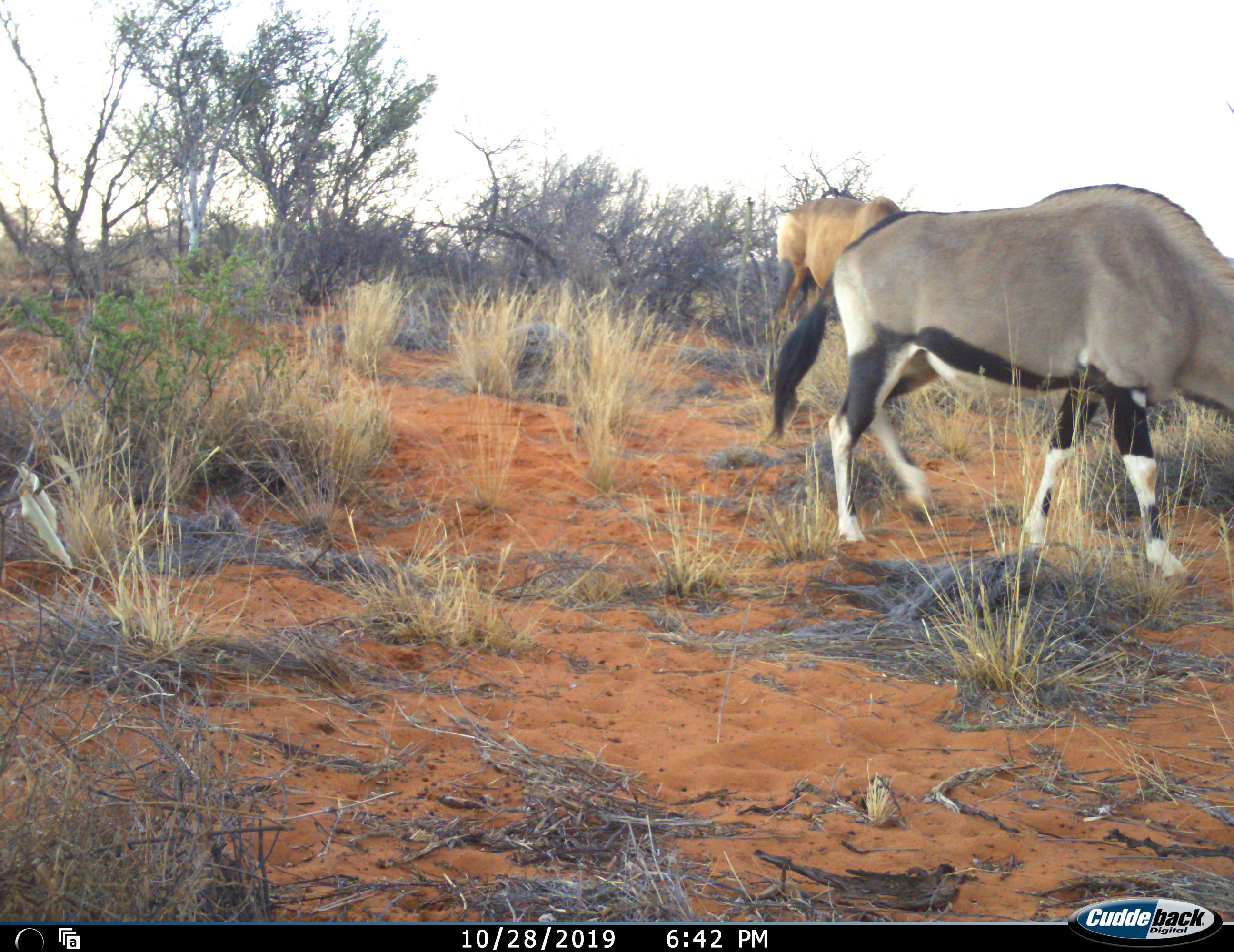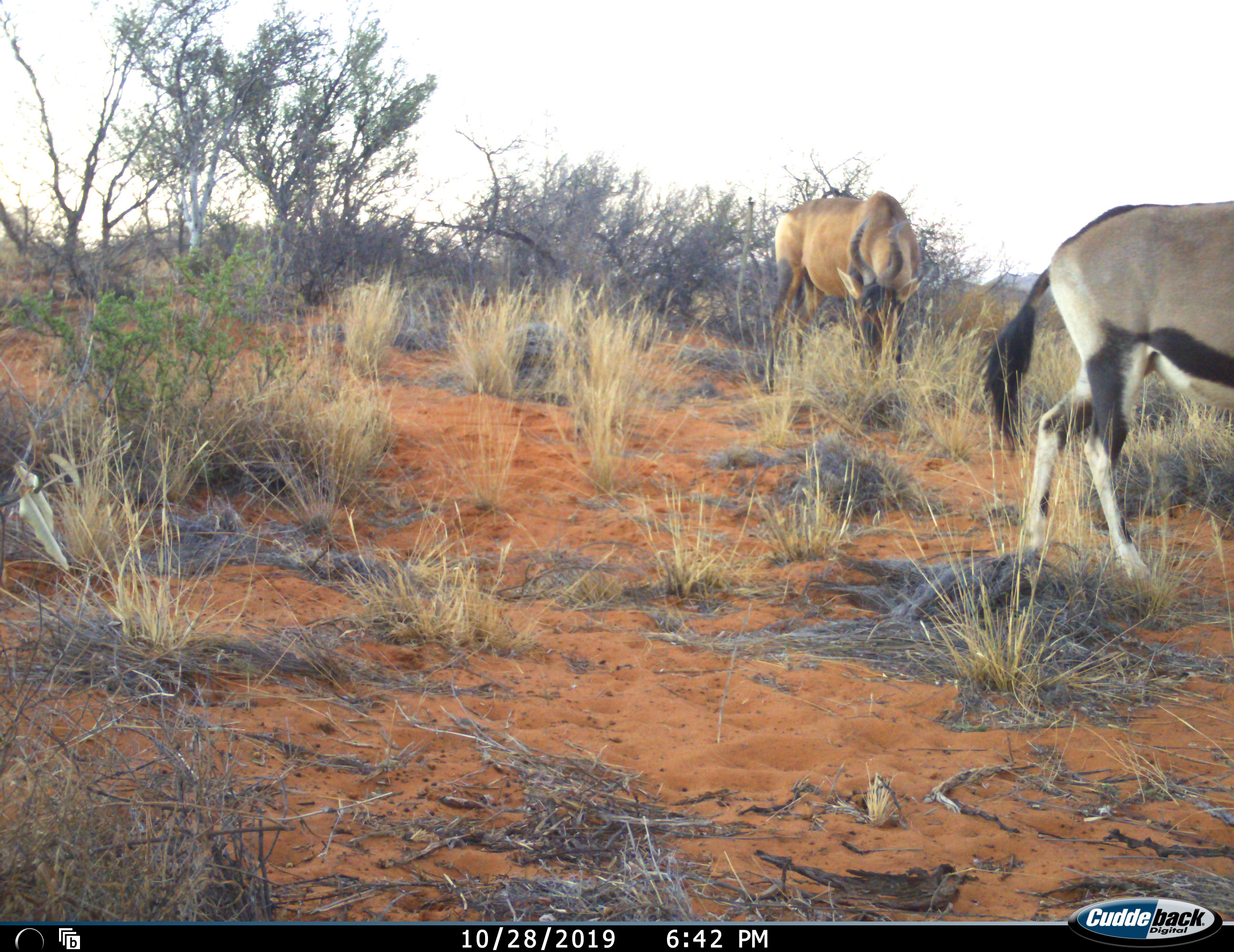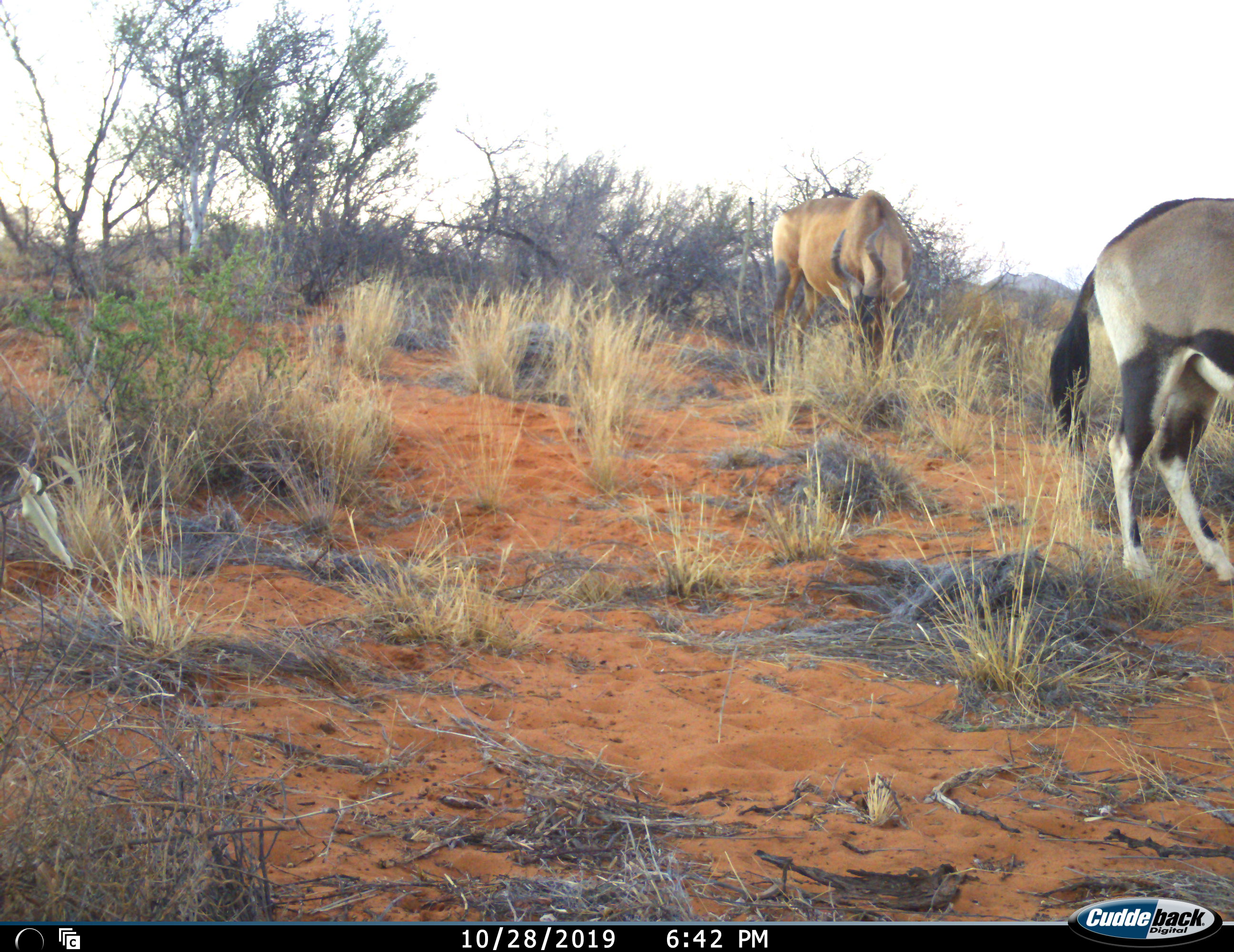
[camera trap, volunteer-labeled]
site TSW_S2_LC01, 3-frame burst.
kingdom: Animalia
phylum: Chordata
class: Mammalia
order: Artiodactyla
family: Bovidae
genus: Oryx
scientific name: Oryx gazella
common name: gemsbok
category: oryx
Oryx (gemsbok) (Oryx gazella), count 1. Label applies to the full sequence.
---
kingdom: Animalia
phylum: Chordata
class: Mammalia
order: Artiodactyla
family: Bovidae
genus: Alcelaphus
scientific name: Alcelaphus buselaphus caama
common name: red hartebeest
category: hartebeestred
Hartebeestred (red hartebeest) (Alcelaphus buselaphus caama), count 1. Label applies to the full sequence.